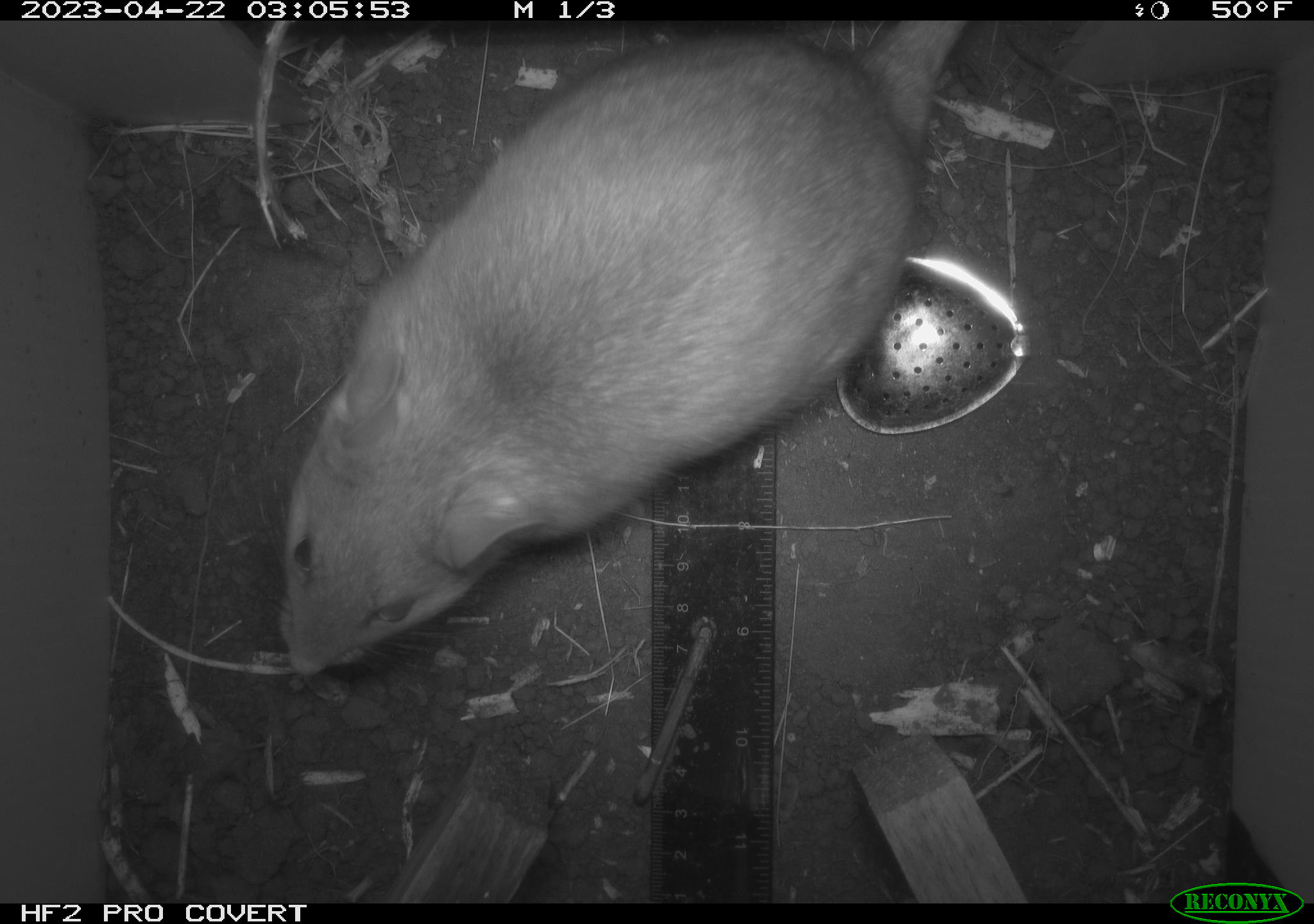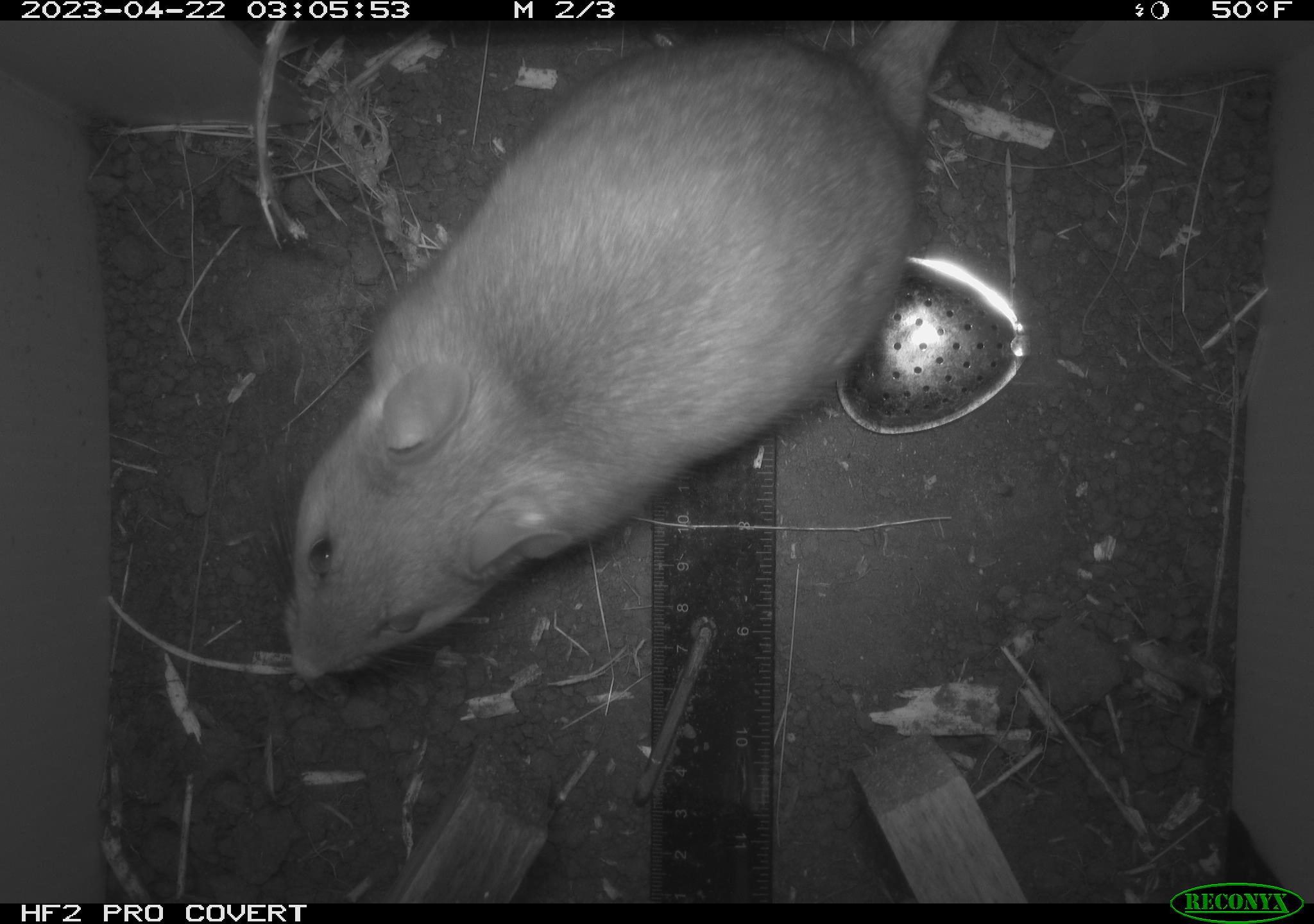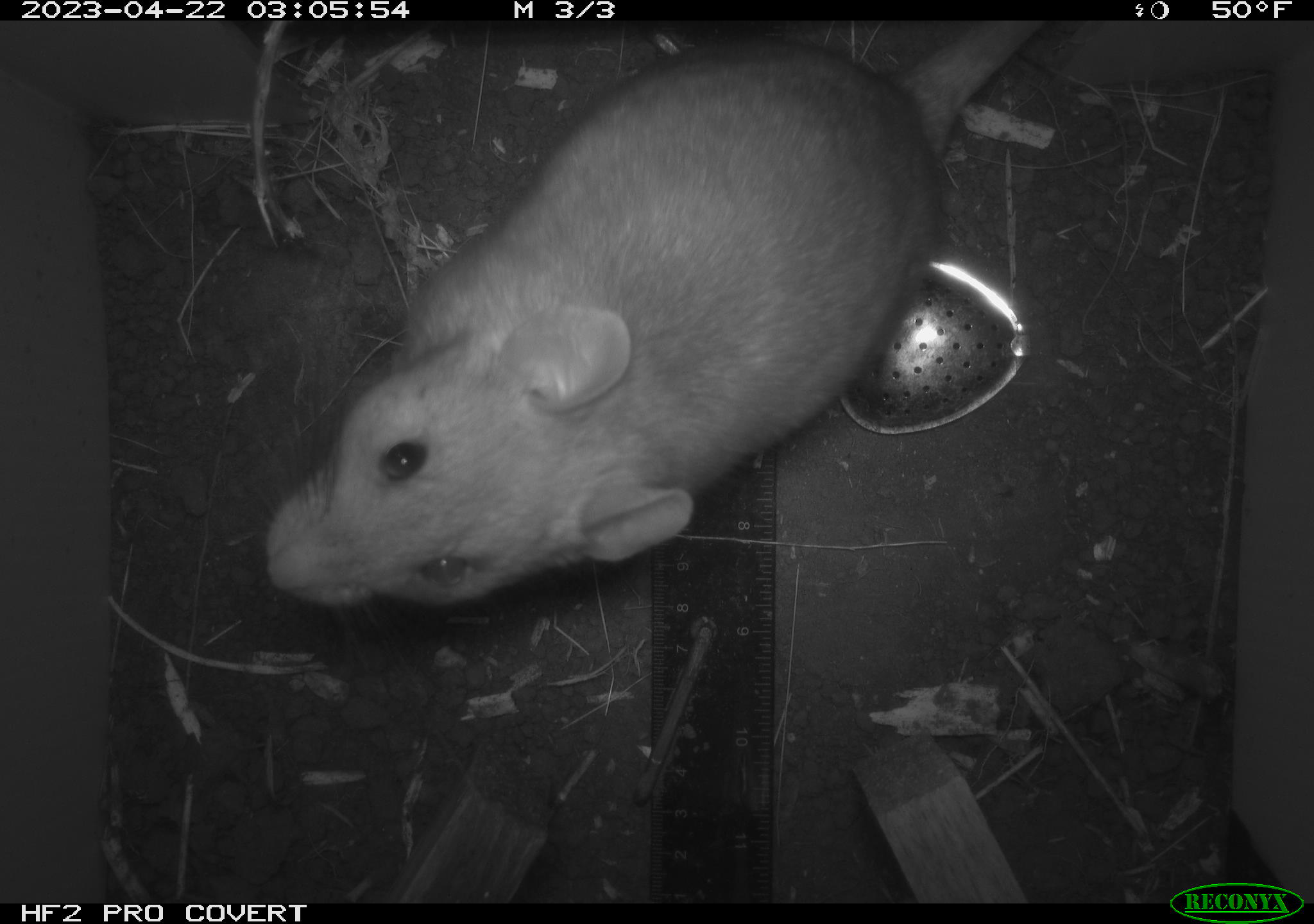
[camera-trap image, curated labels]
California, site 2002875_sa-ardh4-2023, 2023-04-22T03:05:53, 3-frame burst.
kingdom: Animalia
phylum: Chordata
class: Mammalia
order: Rodentia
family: Cricetidae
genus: Neotoma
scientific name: Neotoma fuscipes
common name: dusky-footed woodrat